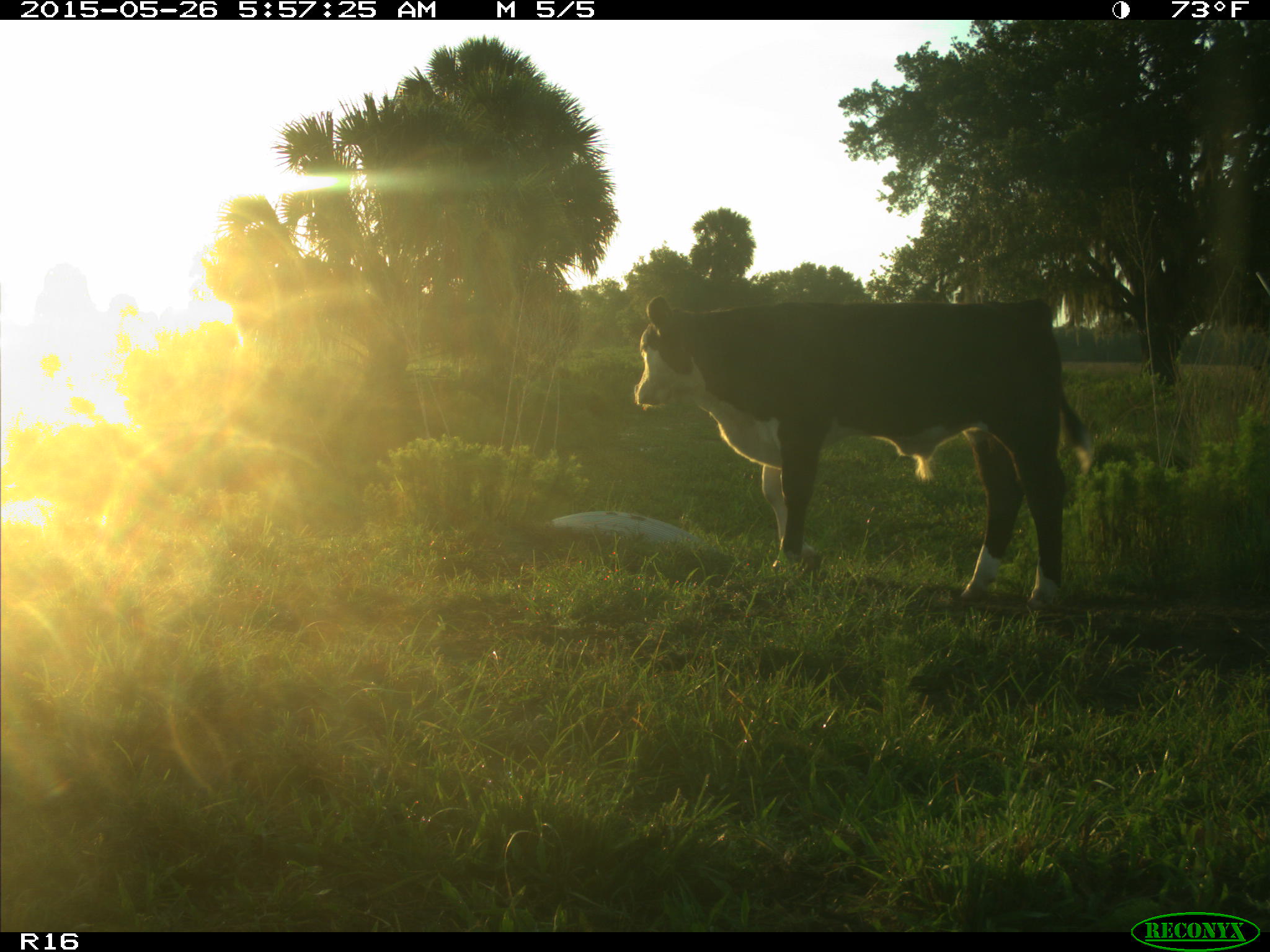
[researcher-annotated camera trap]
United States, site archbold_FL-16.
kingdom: Animalia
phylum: Chordata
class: Mammalia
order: Artiodactyla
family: Bovidae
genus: Bos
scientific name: Bos taurus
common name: domestic cow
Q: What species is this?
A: Bos taurus (domestic cow).